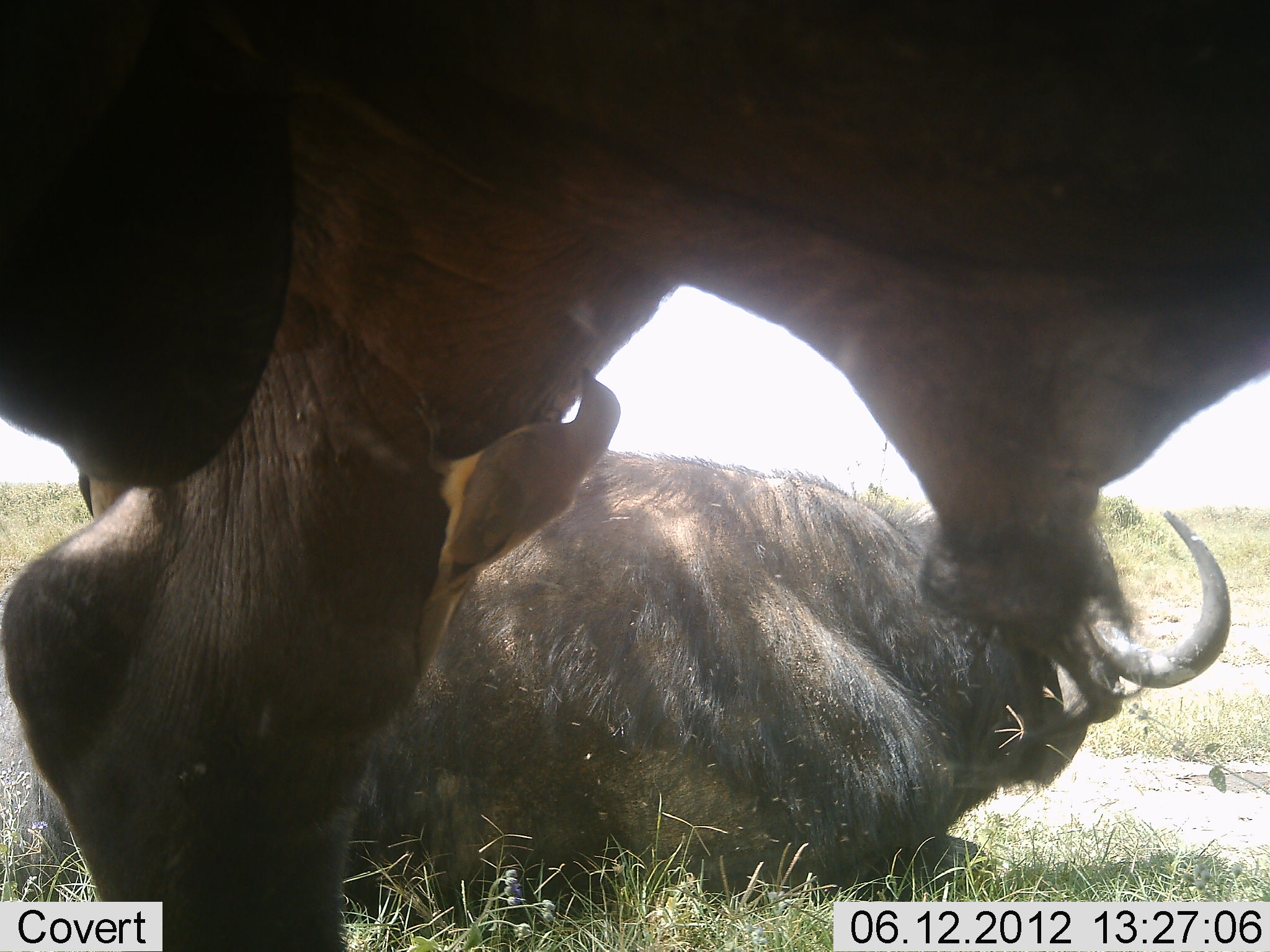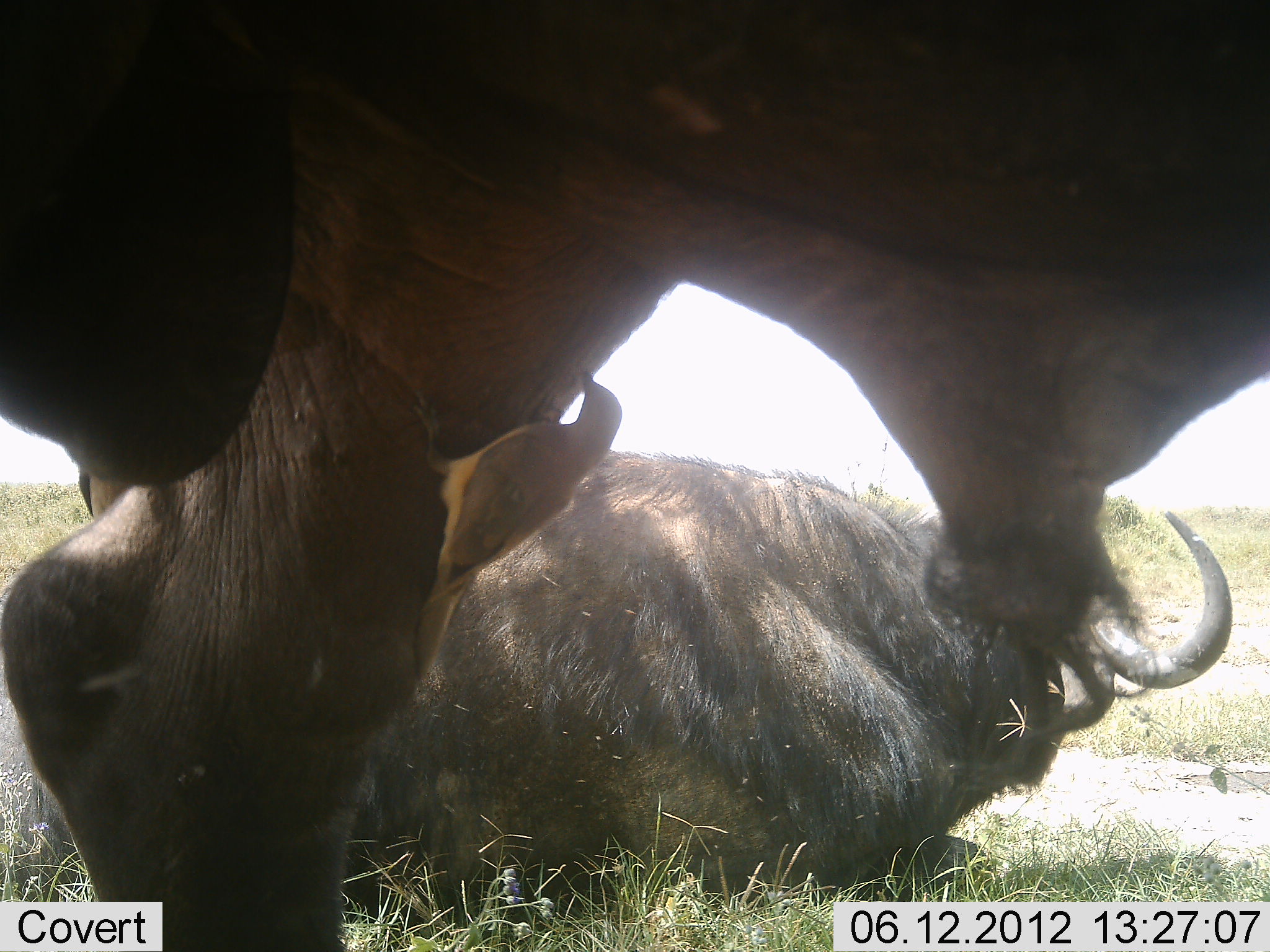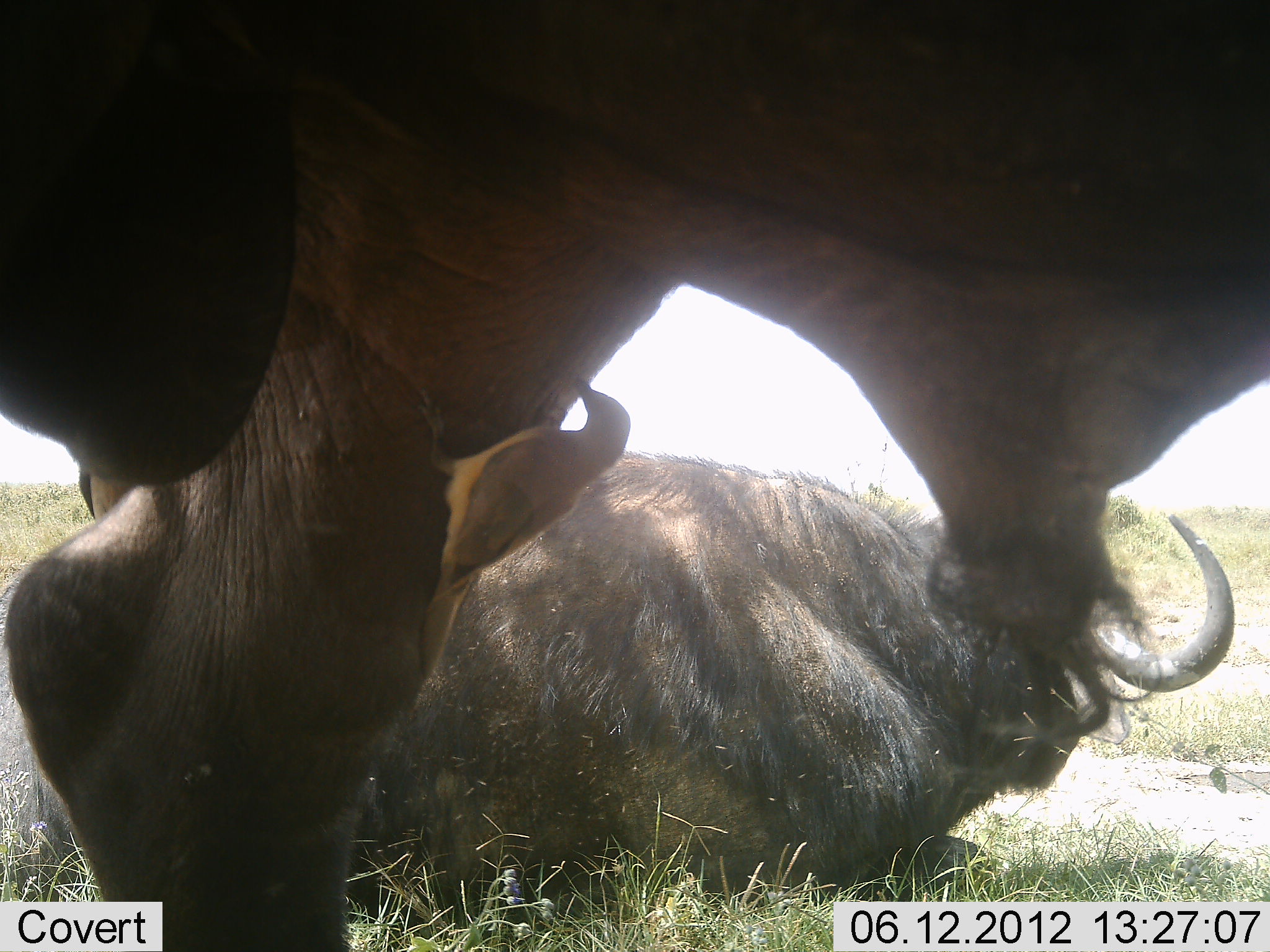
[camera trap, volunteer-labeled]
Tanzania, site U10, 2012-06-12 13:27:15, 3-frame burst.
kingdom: Animalia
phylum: Chordata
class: Mammalia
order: Artiodactyla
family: Bovidae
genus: Syncerus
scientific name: Syncerus caffer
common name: cape buffalo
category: buffalo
Buffalo (cape buffalo) (Syncerus caffer), count 2. Behavior (volunteer vote fractions): standing 75%, resting 92%, moving 0%, interacting 0%. Young present (vote fraction): 0%. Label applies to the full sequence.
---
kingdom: Animalia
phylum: Chordata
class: Aves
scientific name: Aves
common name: bird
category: otherbird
Otherbird (bird) (Aves), count 1. Behavior (volunteer vote fractions): standing 8%, resting 0%, moving 0%, interacting 15%. Young present (vote fraction): 0%. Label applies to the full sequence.